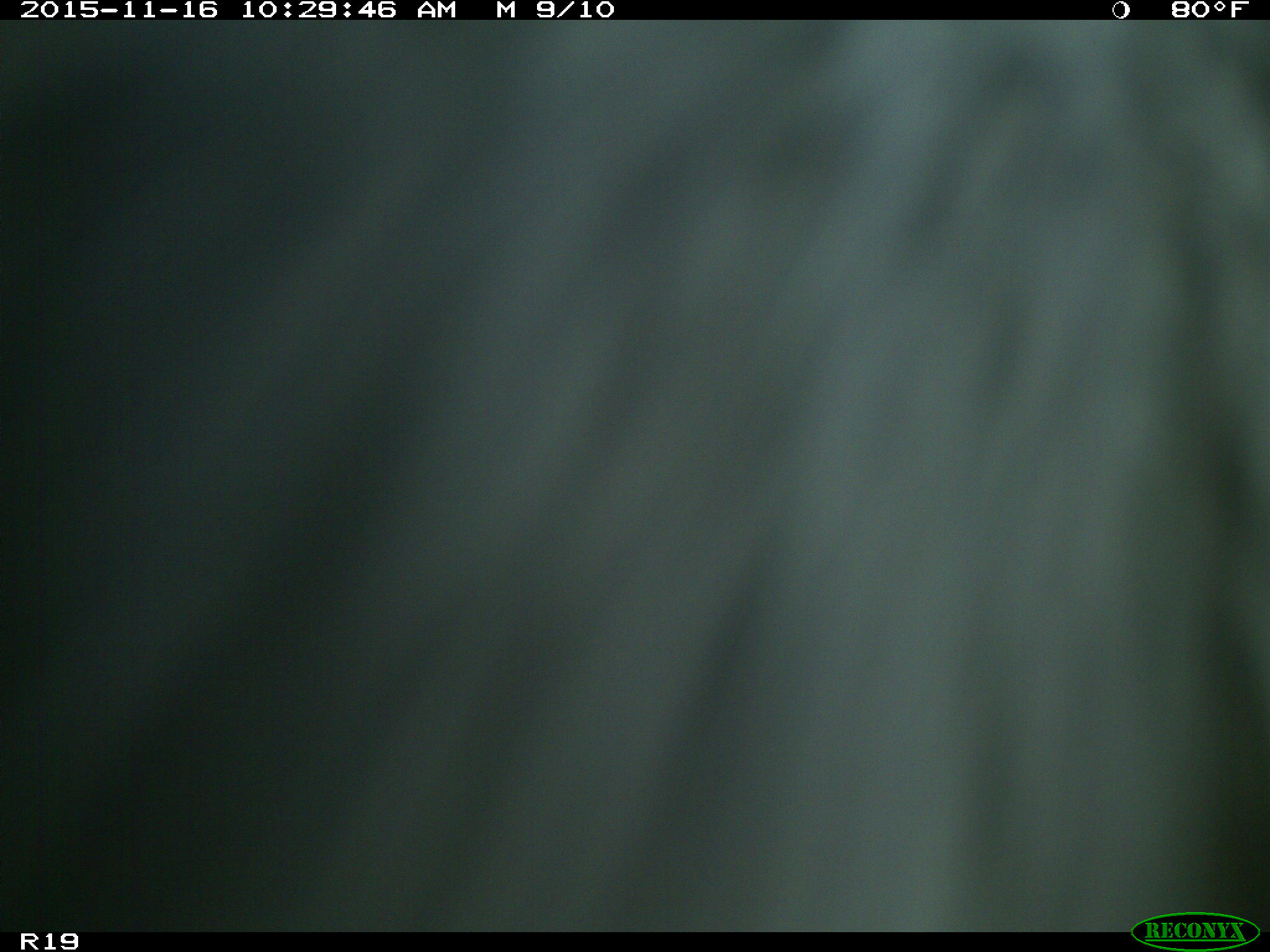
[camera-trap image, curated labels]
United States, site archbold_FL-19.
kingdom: Animalia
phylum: Chordata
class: Mammalia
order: Artiodactyla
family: Bovidae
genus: Bos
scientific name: Bos taurus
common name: domestic cow